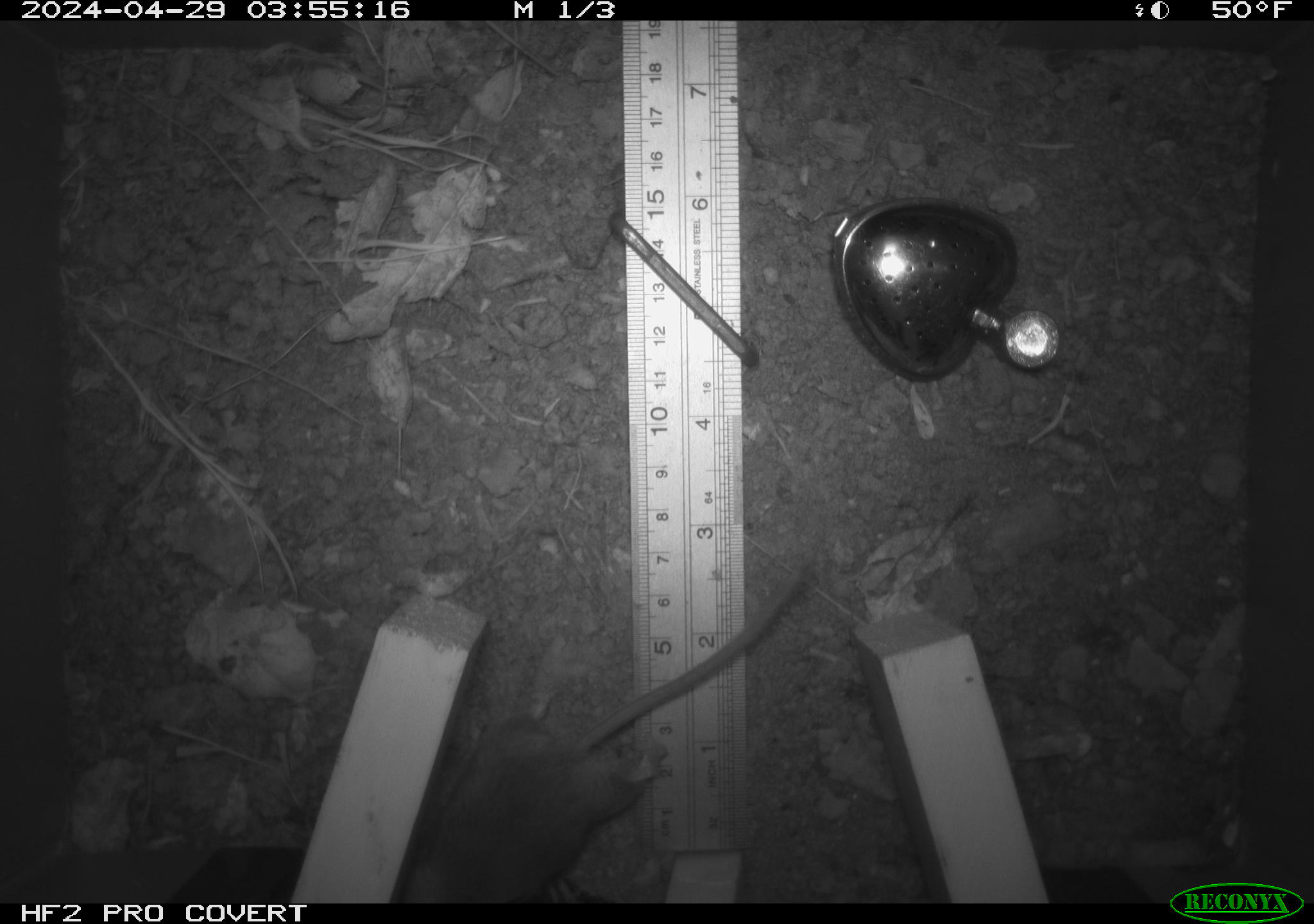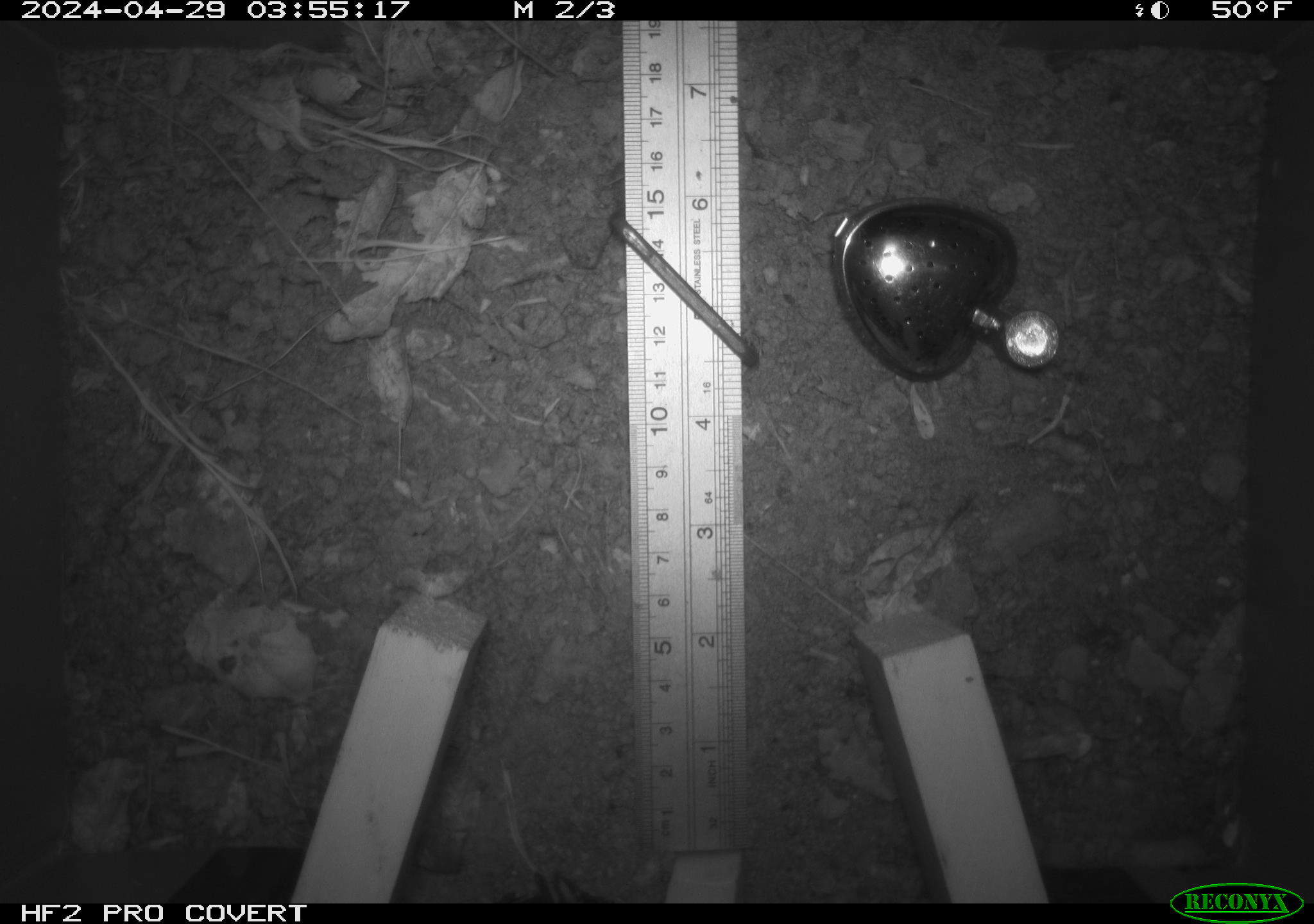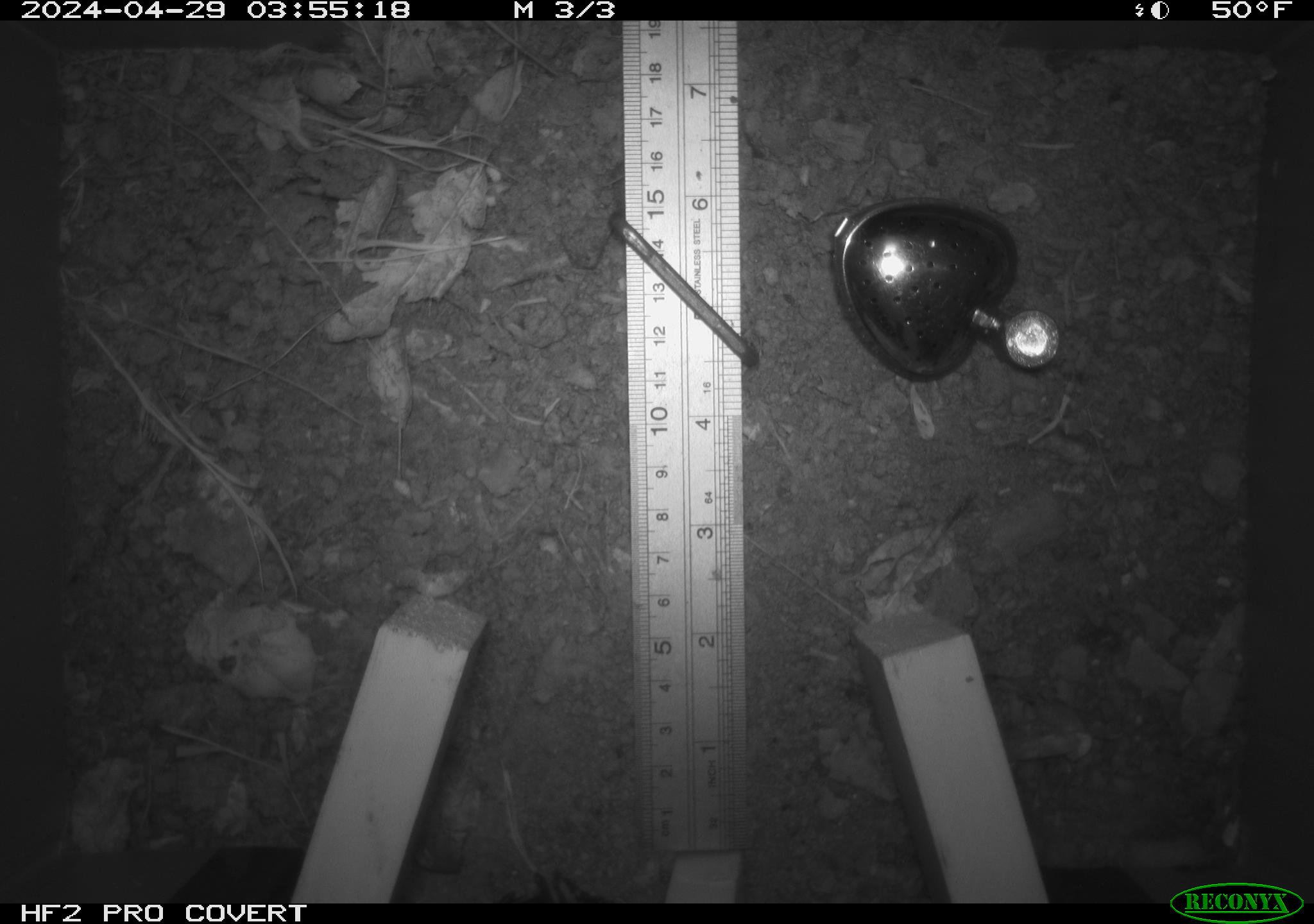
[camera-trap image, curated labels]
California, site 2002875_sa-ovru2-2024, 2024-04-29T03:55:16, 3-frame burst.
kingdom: Animalia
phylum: Chordata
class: Mammalia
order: Rodentia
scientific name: Rodentia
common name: rodent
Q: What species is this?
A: Rodent (Rodentia).